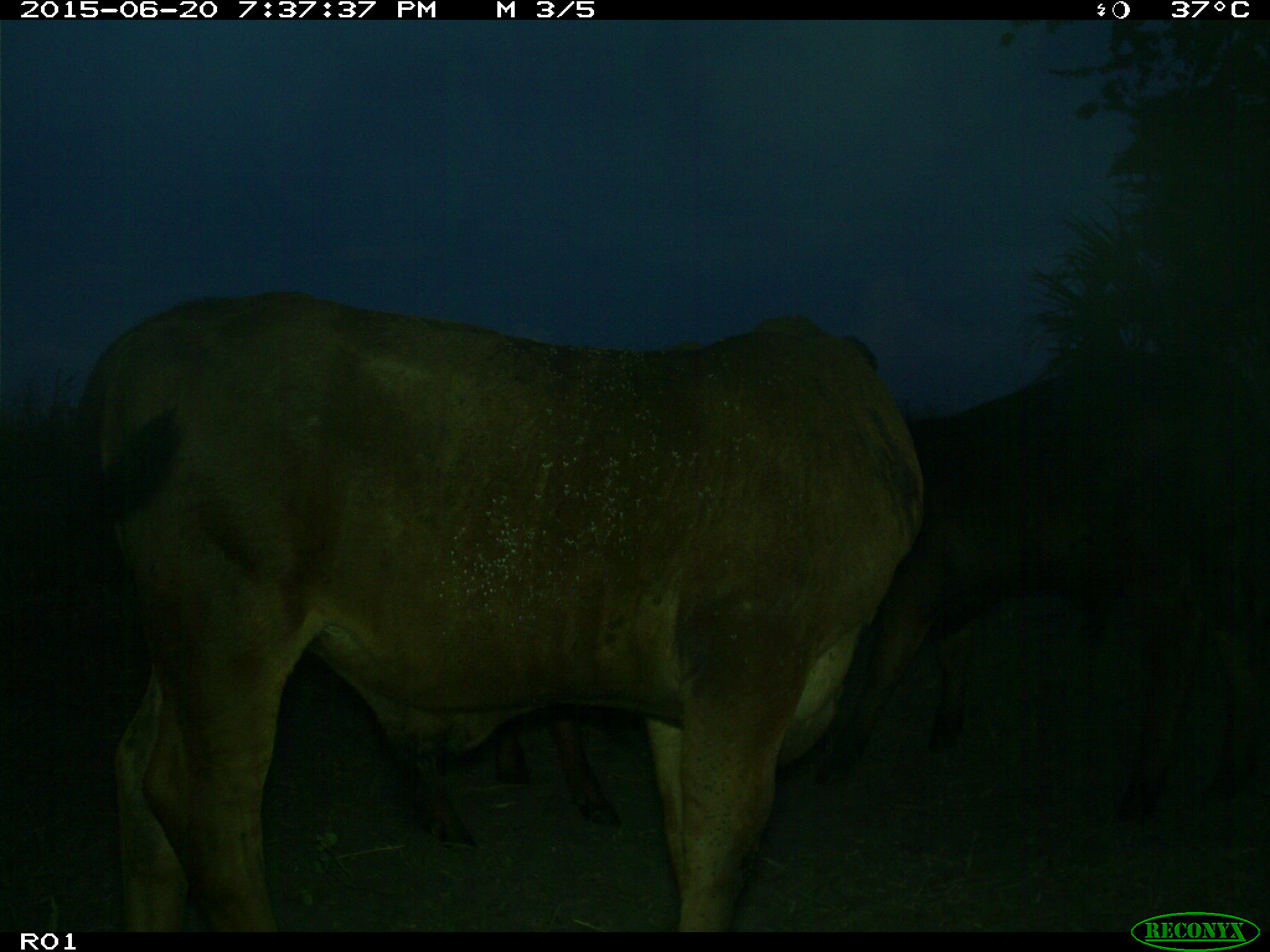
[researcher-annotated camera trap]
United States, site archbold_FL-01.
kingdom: Animalia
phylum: Chordata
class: Mammalia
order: Artiodactyla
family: Bovidae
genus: Bos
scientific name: Bos taurus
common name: domestic cow